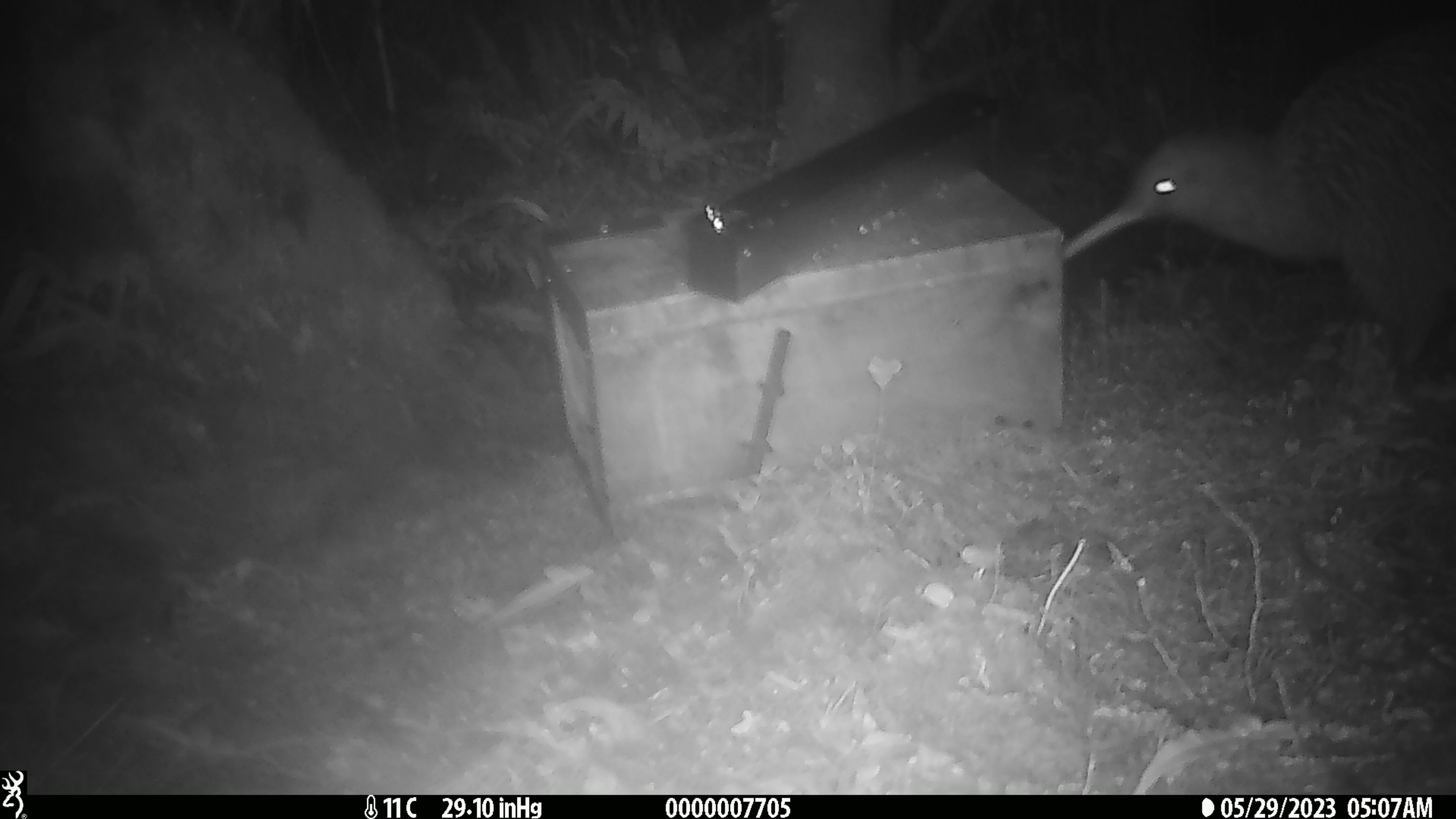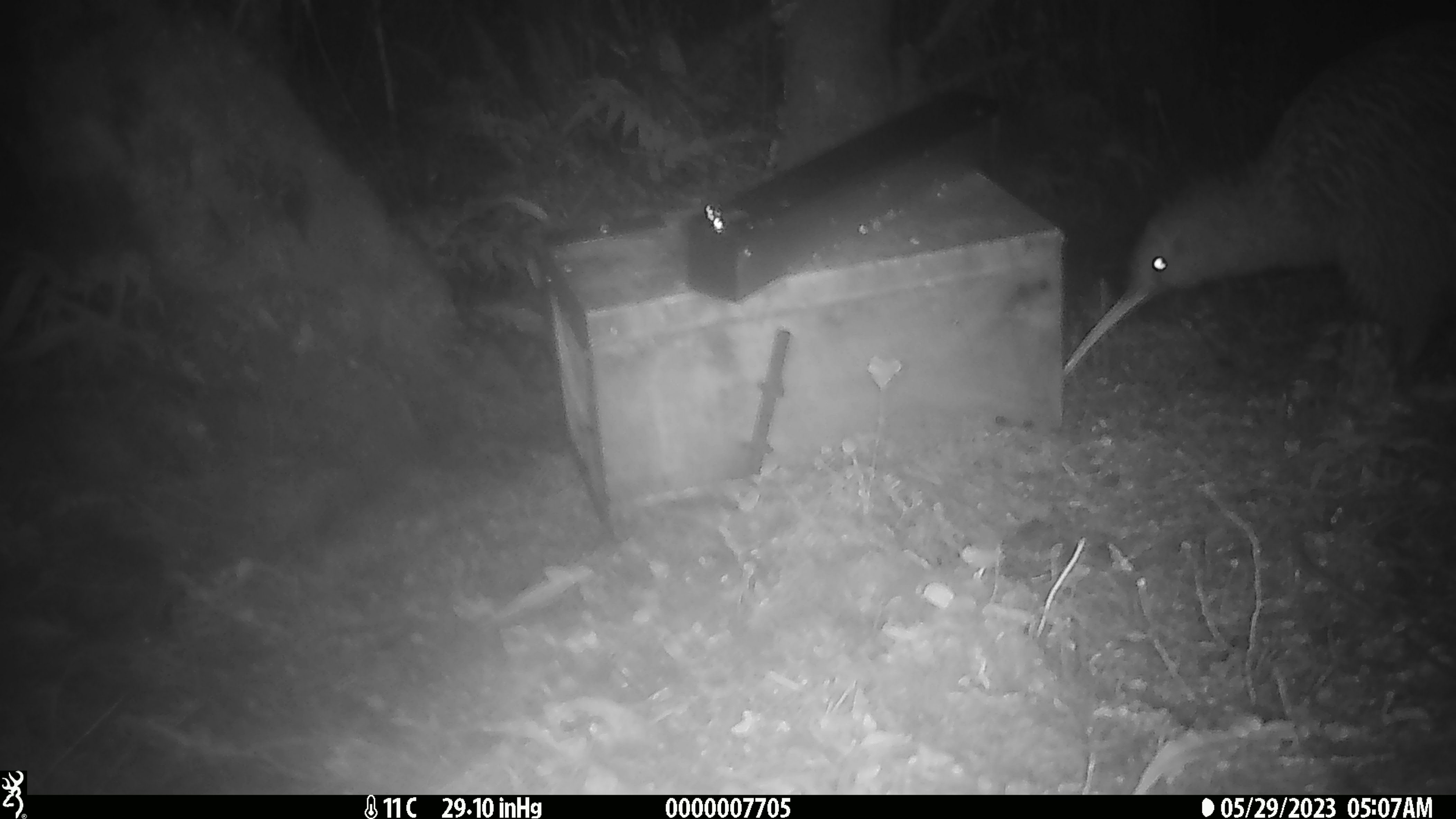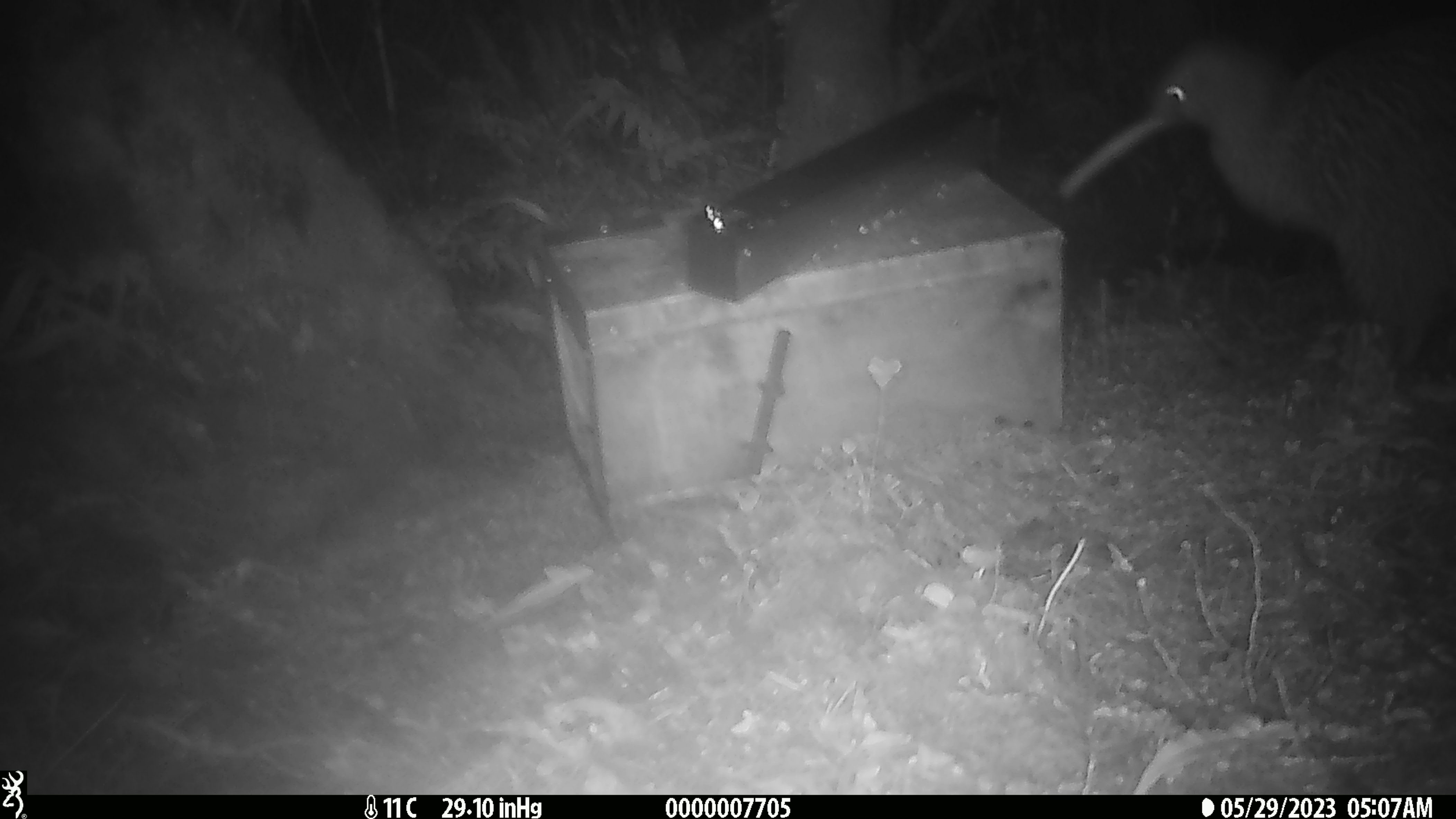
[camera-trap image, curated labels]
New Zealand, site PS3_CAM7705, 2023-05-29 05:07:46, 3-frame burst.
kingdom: Animalia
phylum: Chordata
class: Aves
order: Apterygiformes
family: Apterygidae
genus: Apteryx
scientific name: Apteryx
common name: kiwi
Kiwi (Apteryx).